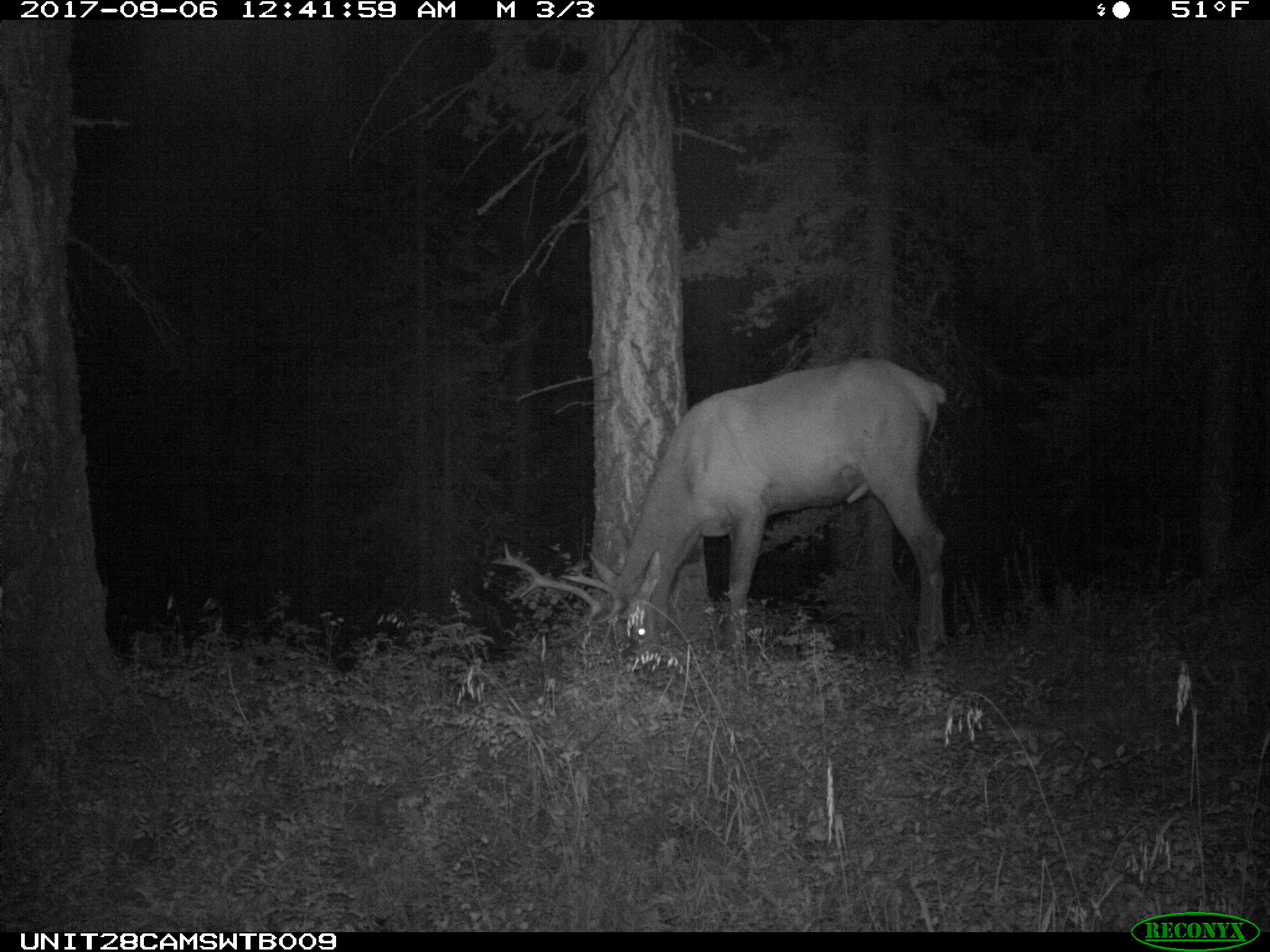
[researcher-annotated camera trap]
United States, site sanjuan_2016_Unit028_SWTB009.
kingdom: Animalia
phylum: Chordata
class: Mammalia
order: Artiodactyla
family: Cervidae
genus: Cervus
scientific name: Cervus elaphus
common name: red deer